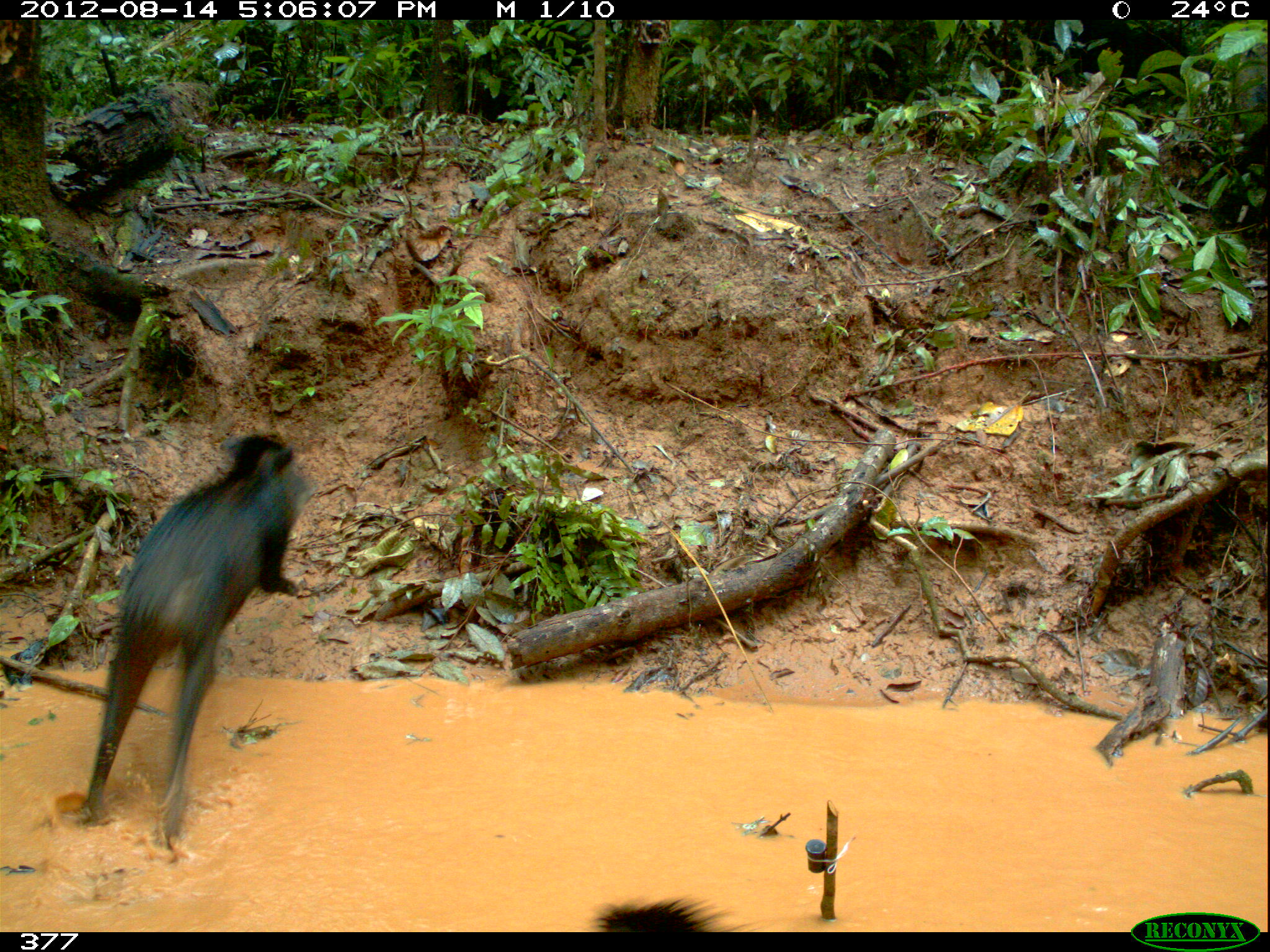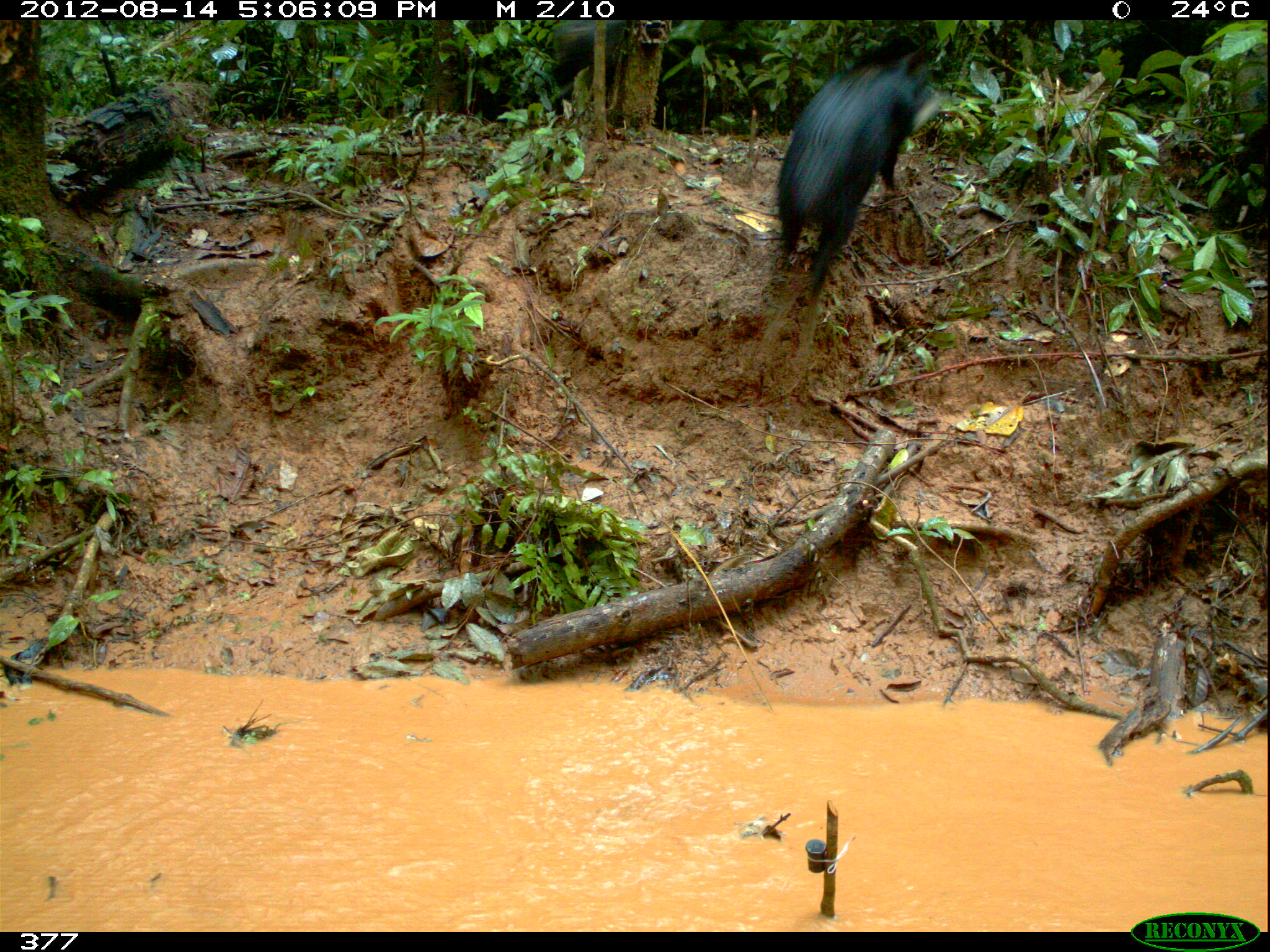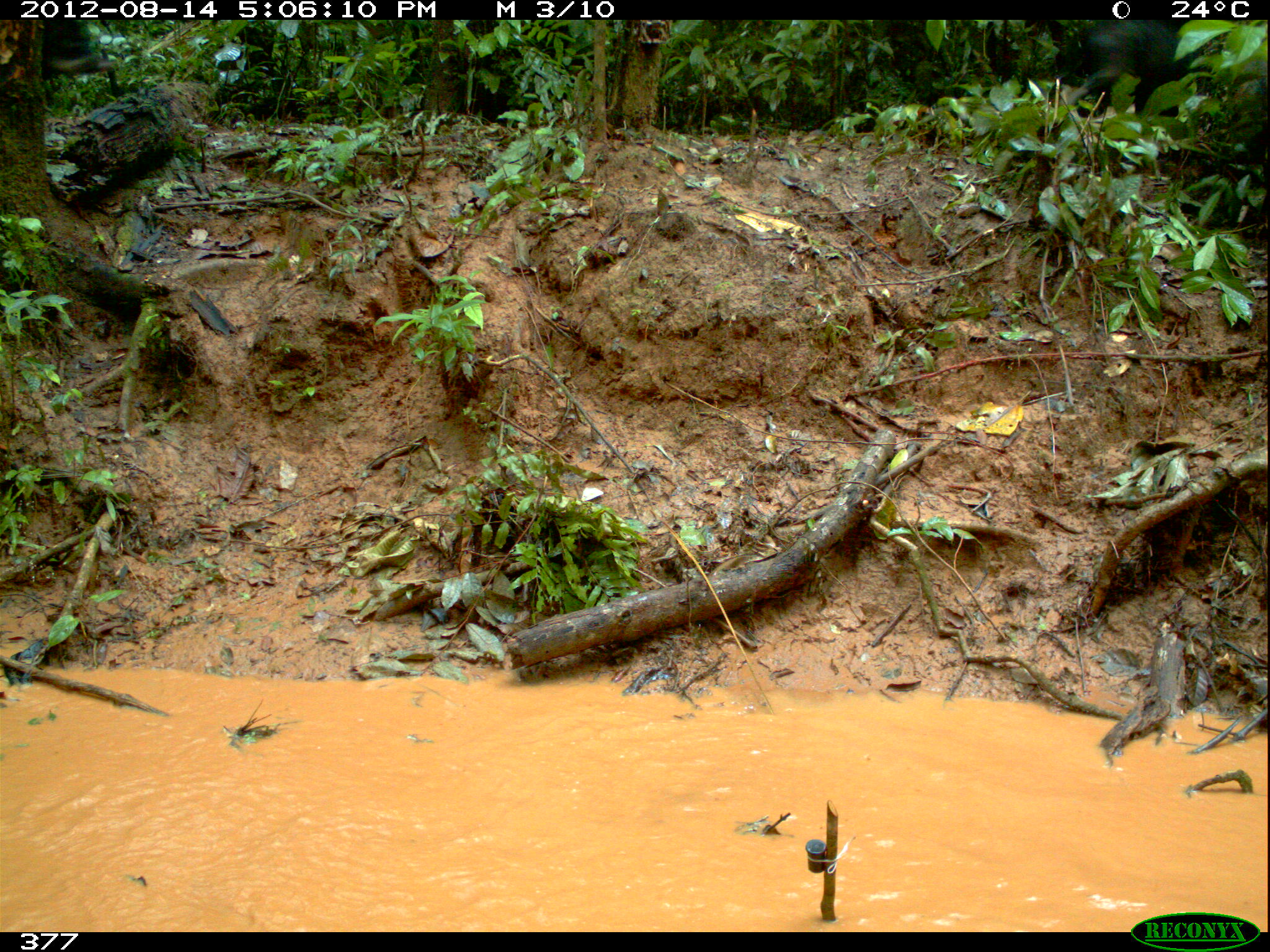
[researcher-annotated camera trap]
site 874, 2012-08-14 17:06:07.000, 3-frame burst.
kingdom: Animalia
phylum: Chordata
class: Mammalia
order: Artiodactyla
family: Tayassuidae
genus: Tayassu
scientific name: Tayassu pecari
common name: white-lipped peccary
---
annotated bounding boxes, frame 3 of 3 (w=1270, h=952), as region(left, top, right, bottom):
tayassu pecari: region(1037, 20, 1211, 170); region(40, 20, 125, 81)